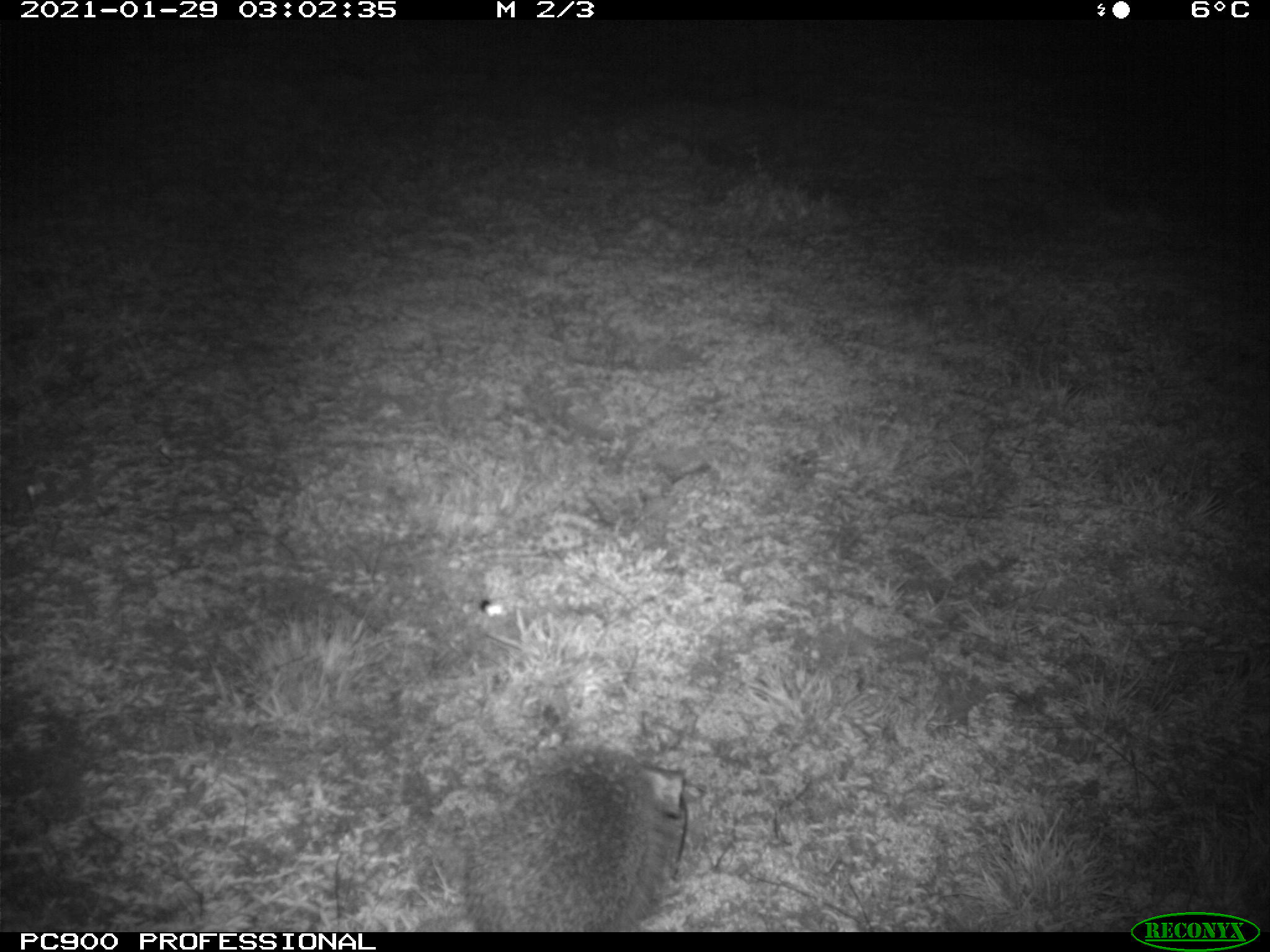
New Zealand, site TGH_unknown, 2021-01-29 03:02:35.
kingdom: Animalia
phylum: Chordata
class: Mammalia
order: Eulipotyphla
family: Erinaceidae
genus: Erinaceus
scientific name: Erinaceus europaeus europaeus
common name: european hedgehog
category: hedgehog